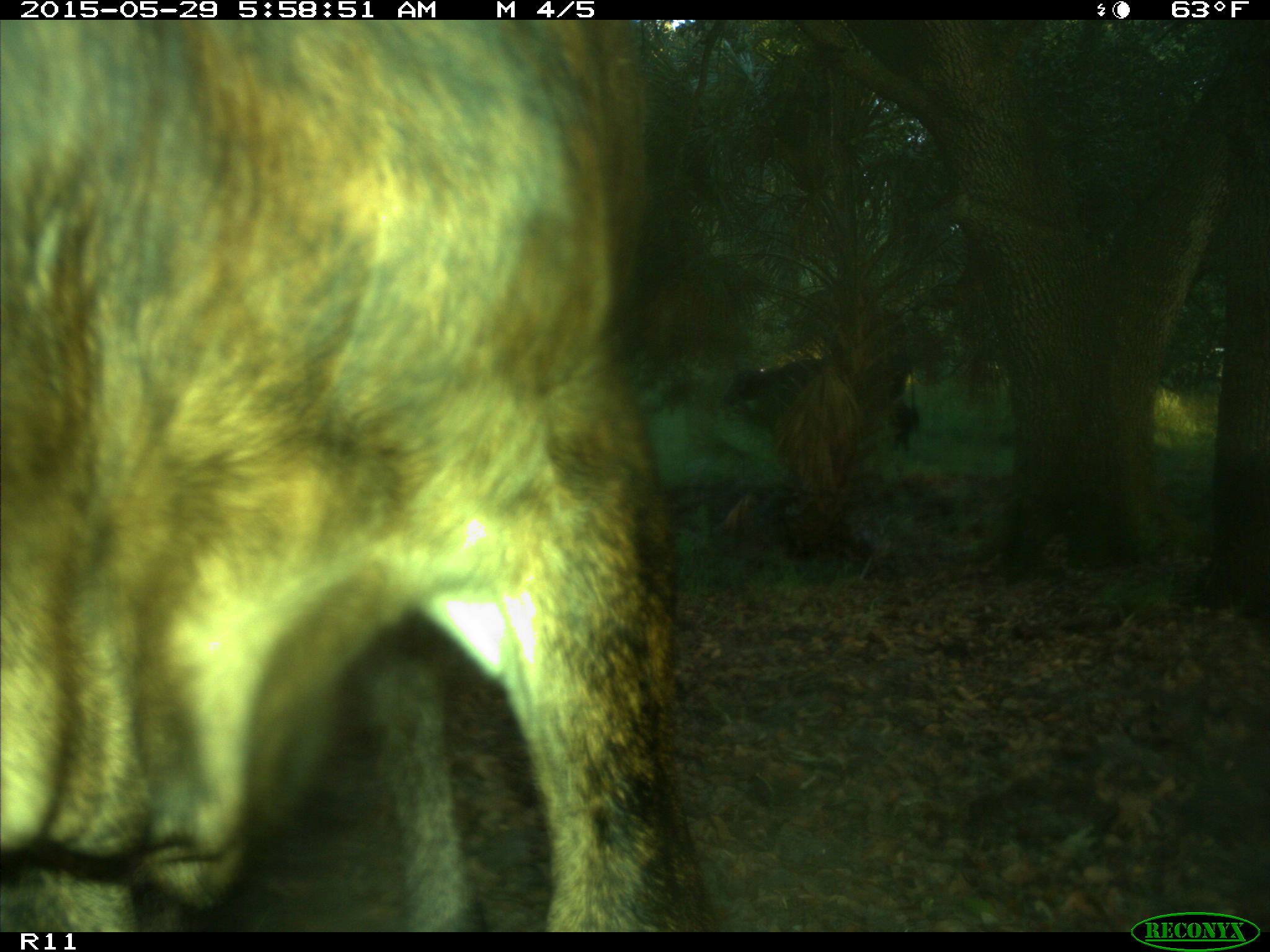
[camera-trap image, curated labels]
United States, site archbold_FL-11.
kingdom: Animalia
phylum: Chordata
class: Mammalia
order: Artiodactyla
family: Bovidae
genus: Bos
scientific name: Bos taurus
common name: domestic cow